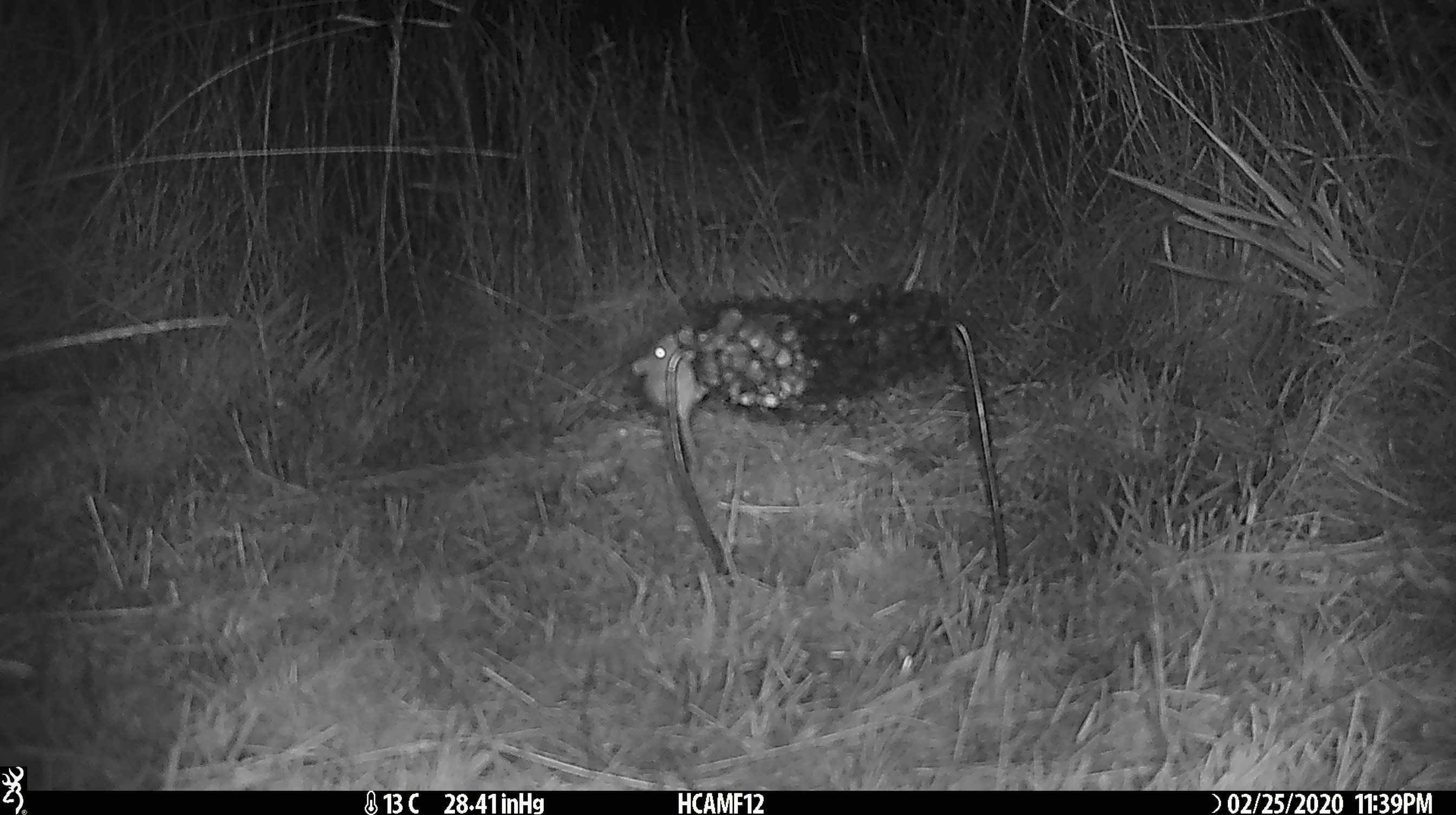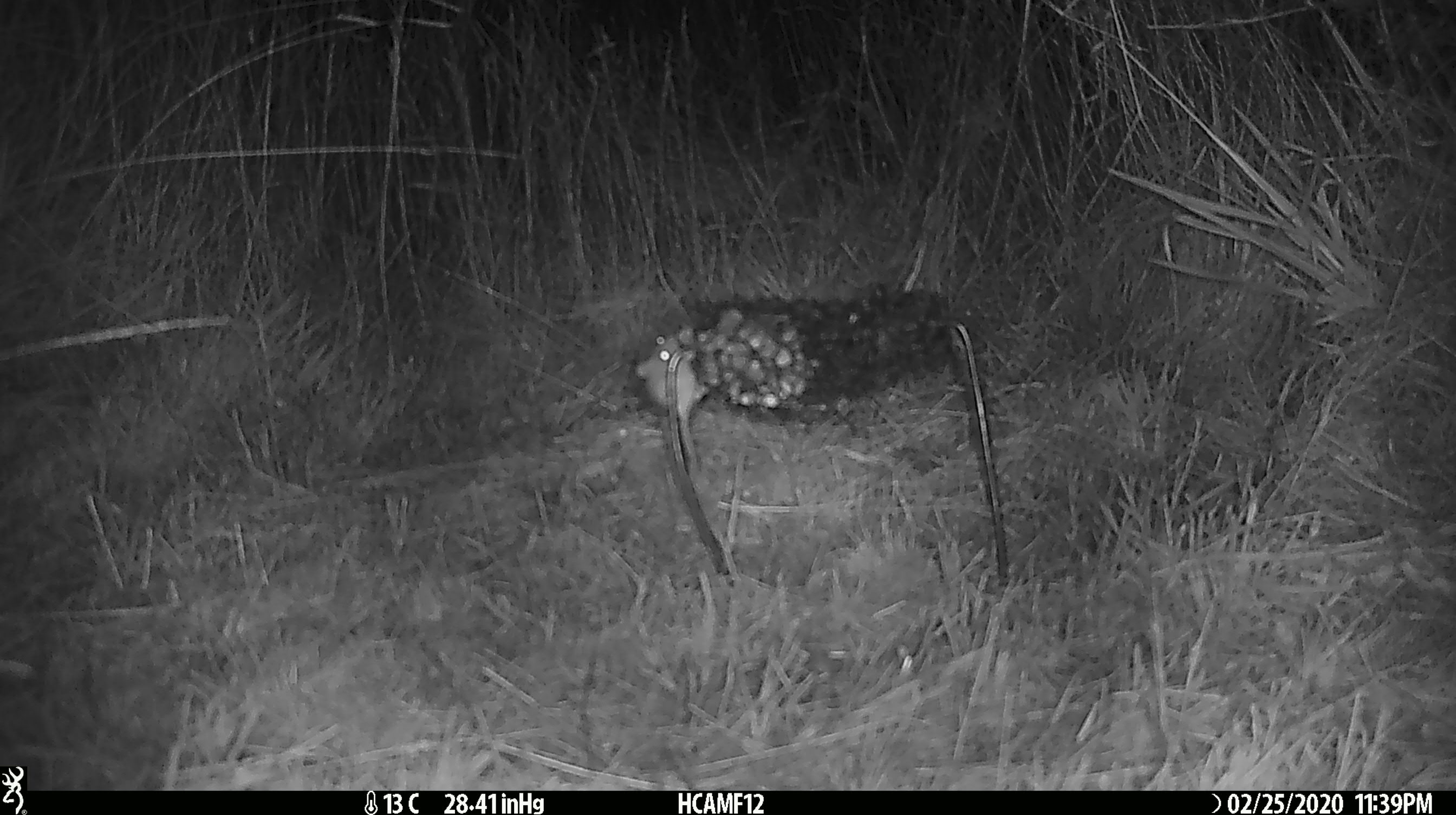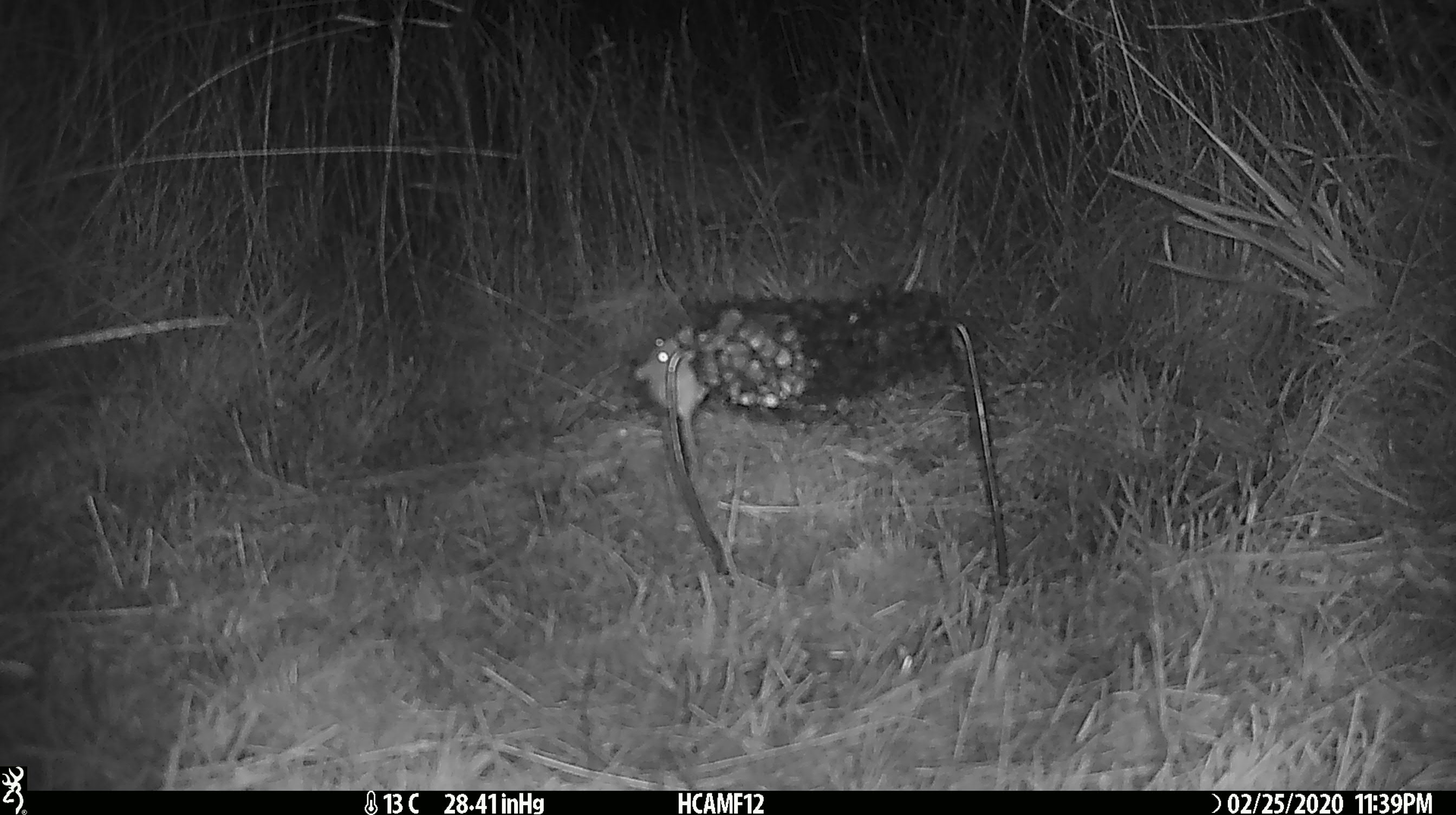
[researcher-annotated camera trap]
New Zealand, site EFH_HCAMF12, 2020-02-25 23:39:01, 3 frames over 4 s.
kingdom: Animalia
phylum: Chordata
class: Mammalia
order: Rodentia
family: Muridae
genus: Mus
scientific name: Mus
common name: mouse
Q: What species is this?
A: Mouse (Mus).